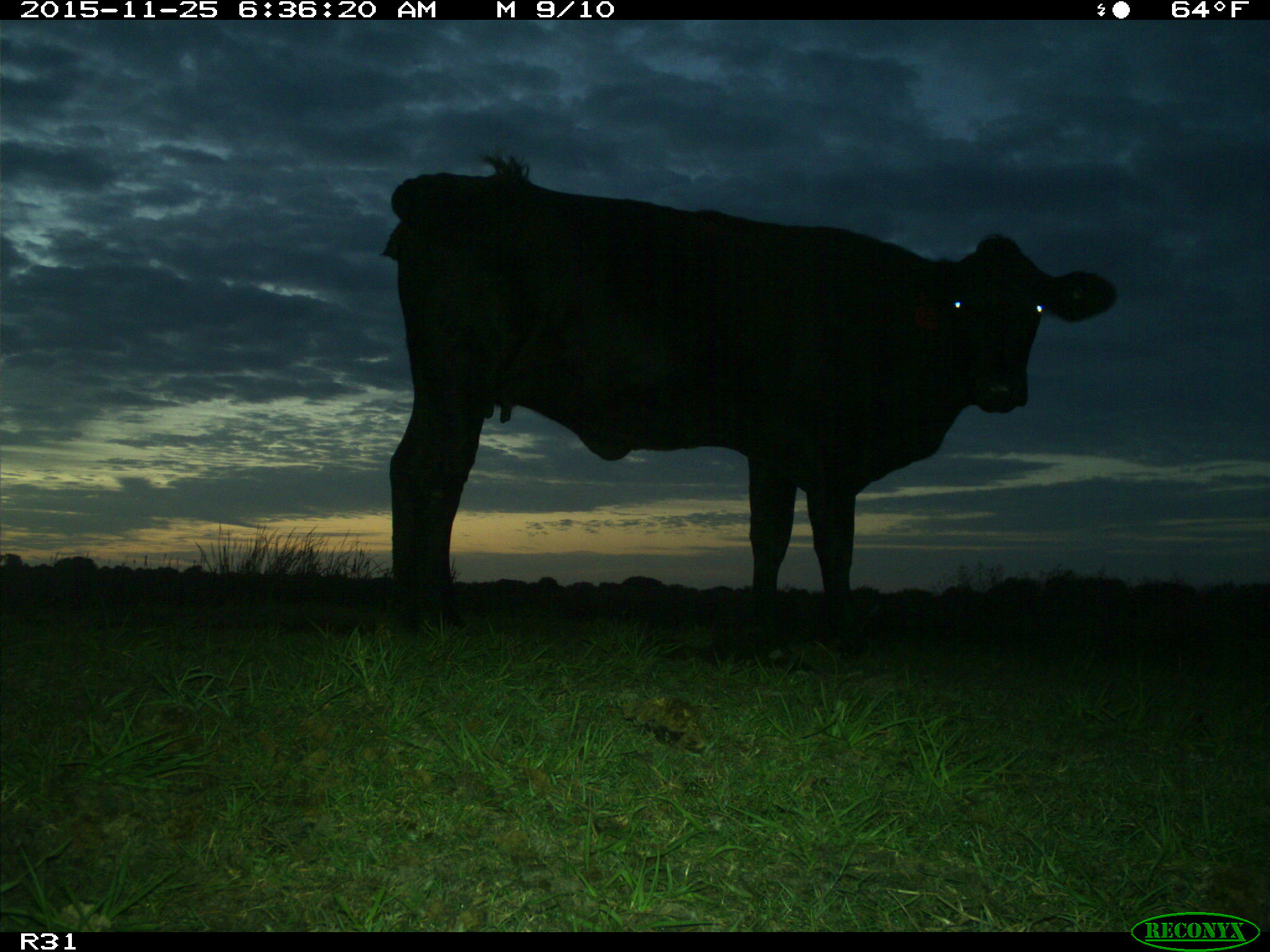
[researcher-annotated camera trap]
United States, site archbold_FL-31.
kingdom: Animalia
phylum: Chordata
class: Mammalia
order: Artiodactyla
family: Bovidae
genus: Bos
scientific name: Bos taurus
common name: domestic cow